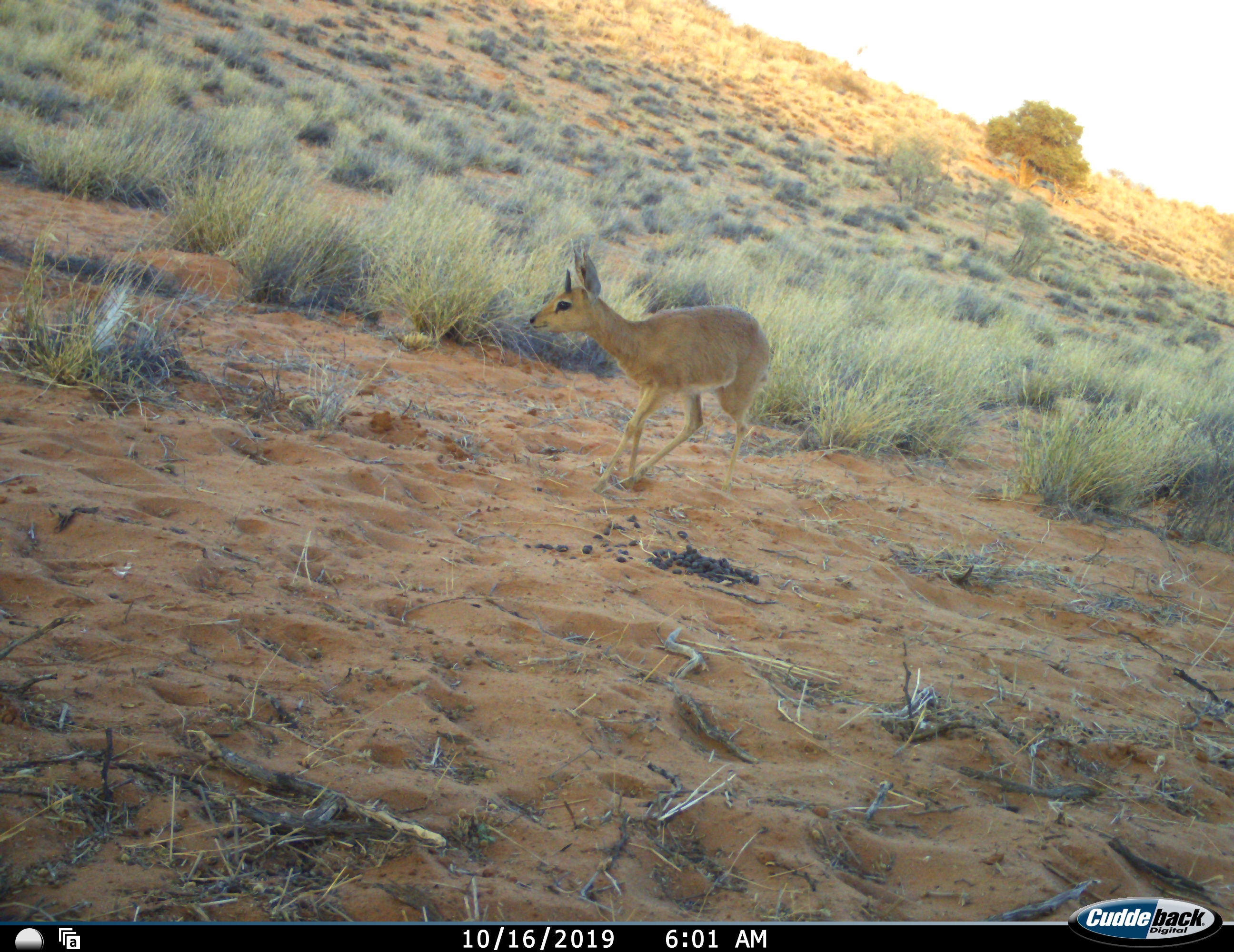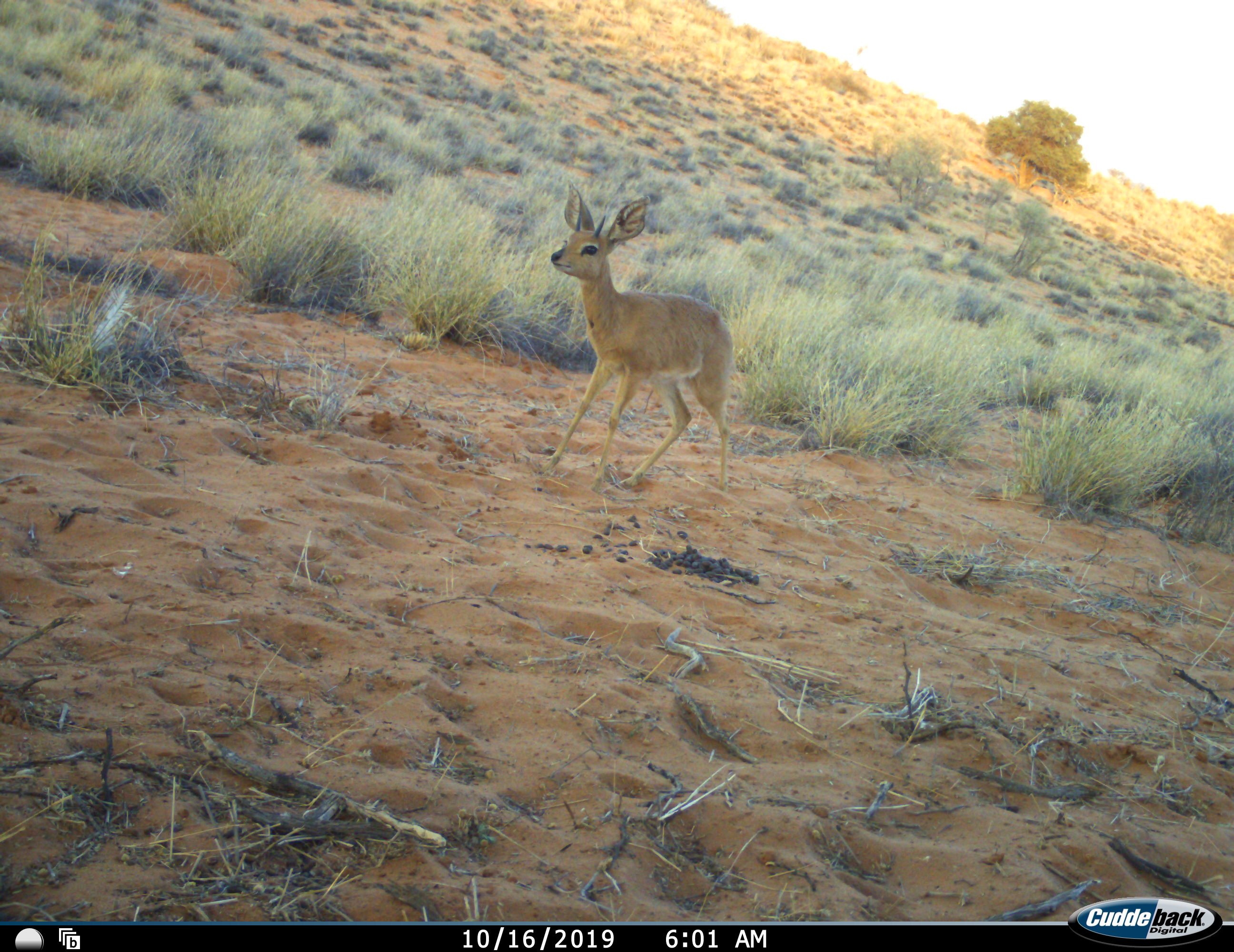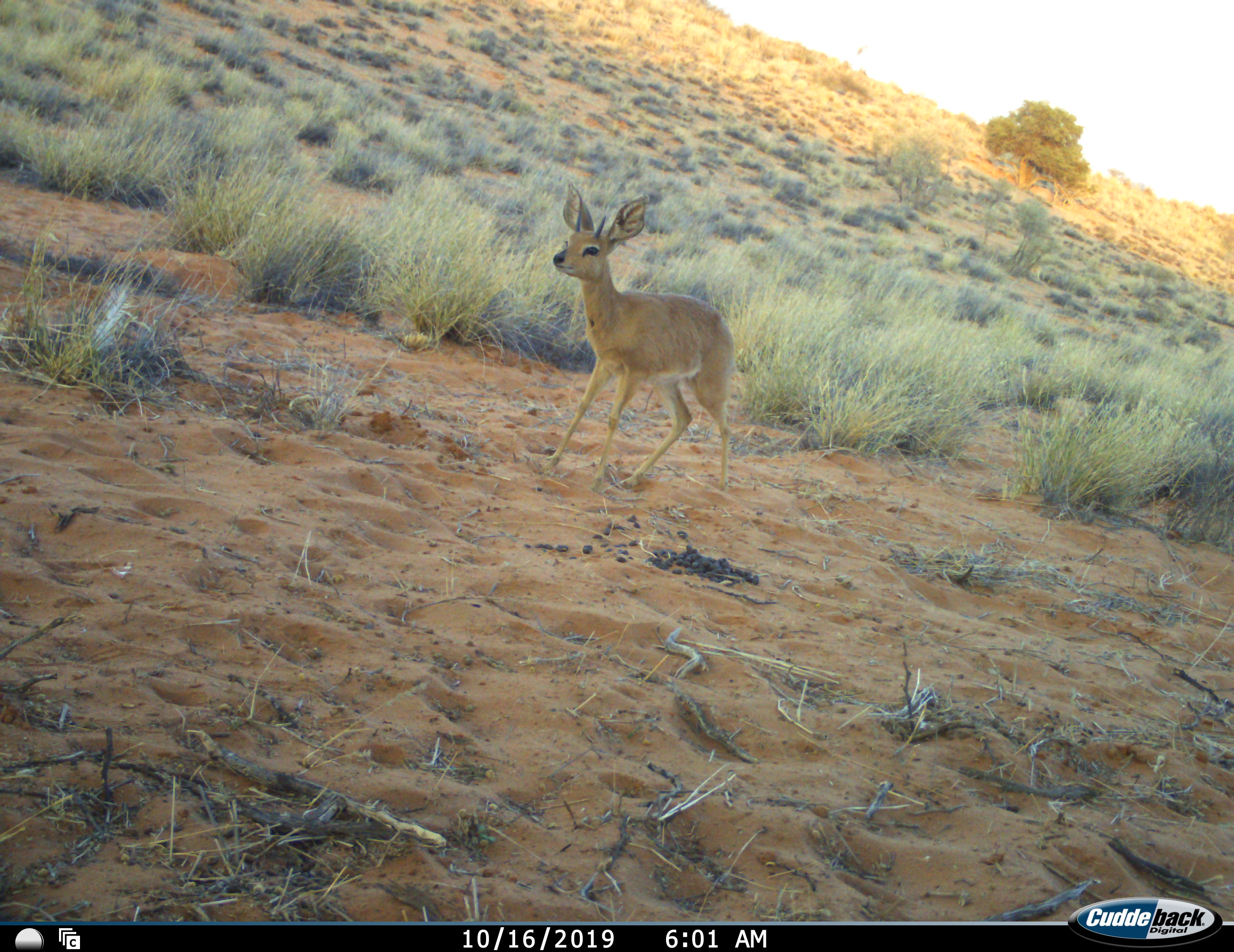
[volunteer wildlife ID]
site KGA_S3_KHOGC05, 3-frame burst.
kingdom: Animalia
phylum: Chordata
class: Mammalia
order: Artiodactyla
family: Bovidae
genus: Raphicerus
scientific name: Raphicerus campestris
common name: steenbok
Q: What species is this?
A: Steenbok (Raphicerus campestris).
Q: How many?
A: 1.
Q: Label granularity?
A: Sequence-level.